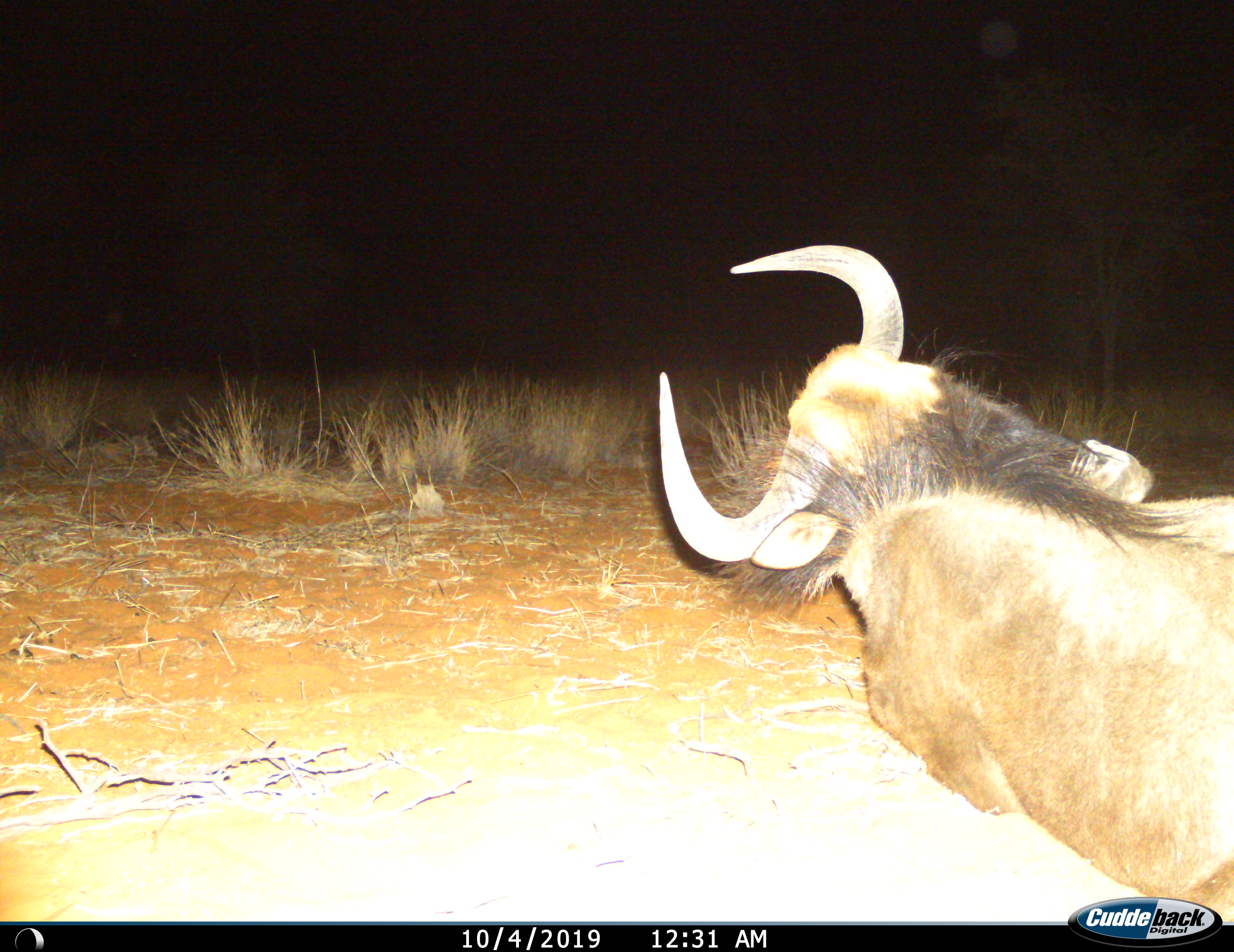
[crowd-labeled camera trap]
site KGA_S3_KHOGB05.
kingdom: Animalia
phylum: Chordata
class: Mammalia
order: Artiodactyla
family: Bovidae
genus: Connochaetes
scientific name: Connochaetes taurinus taurinus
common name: blue wildebeest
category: wildebeestblue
Wildebeestblue (blue wildebeest) (Connochaetes taurinus taurinus), count 1. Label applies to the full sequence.